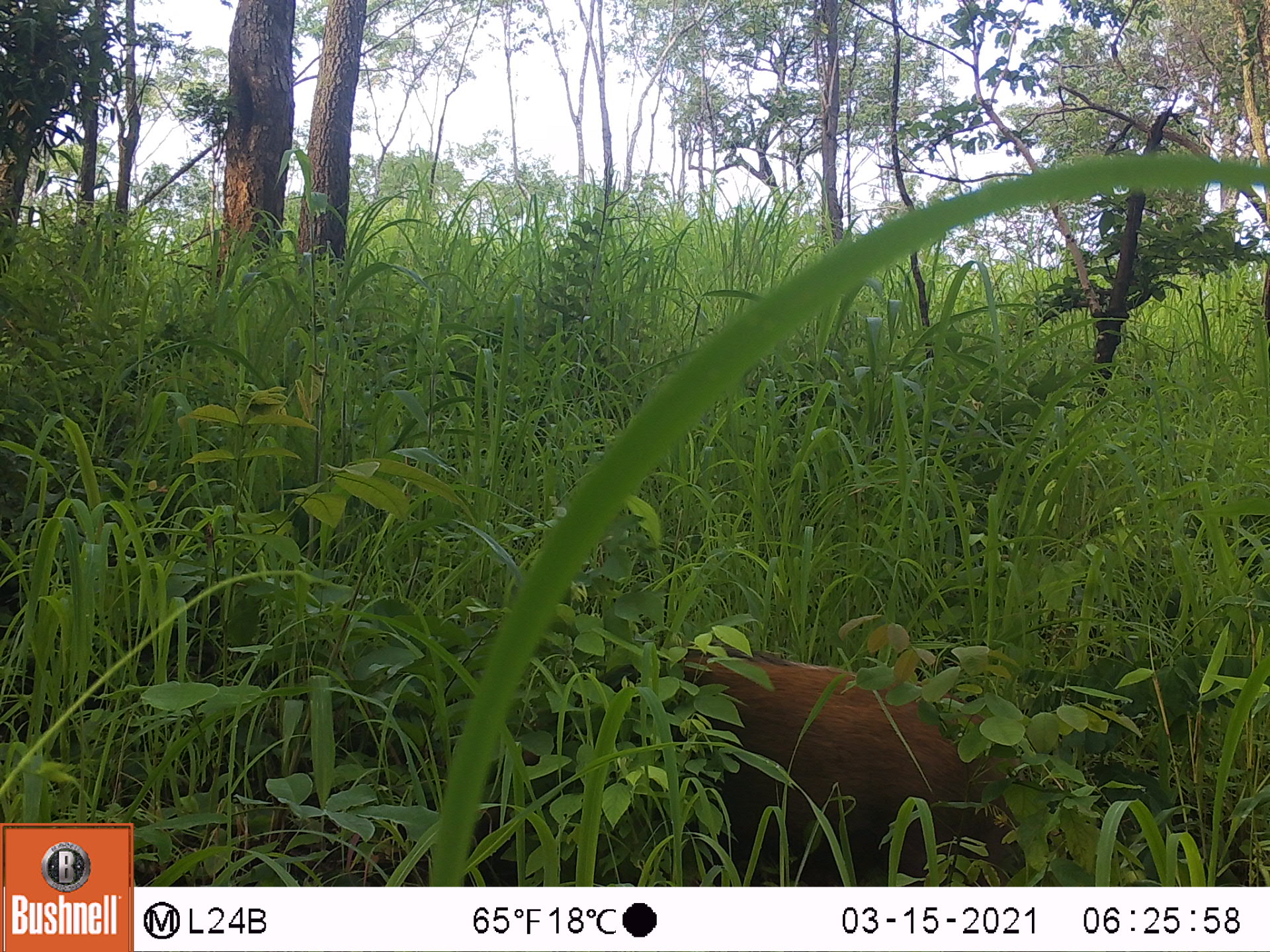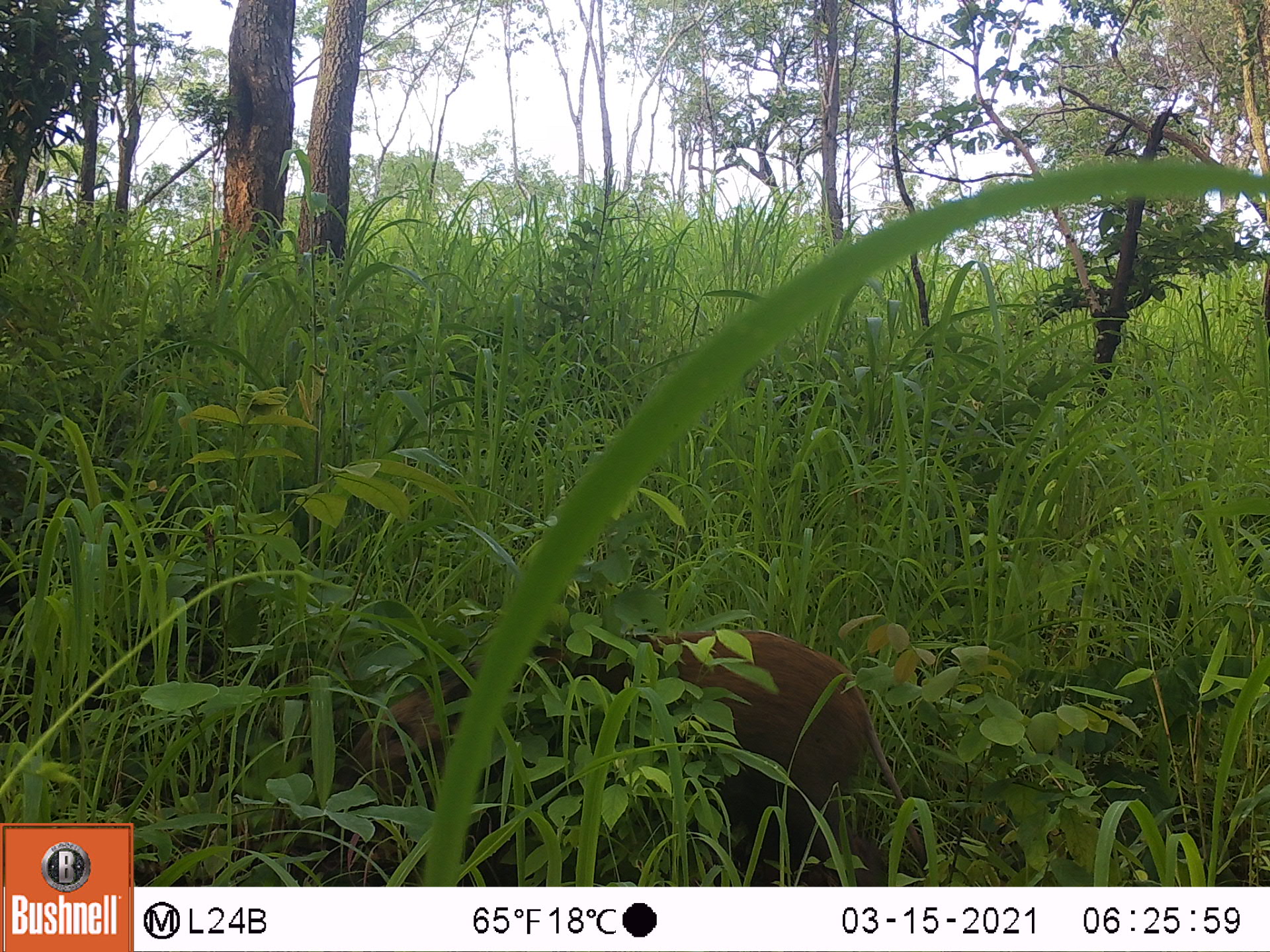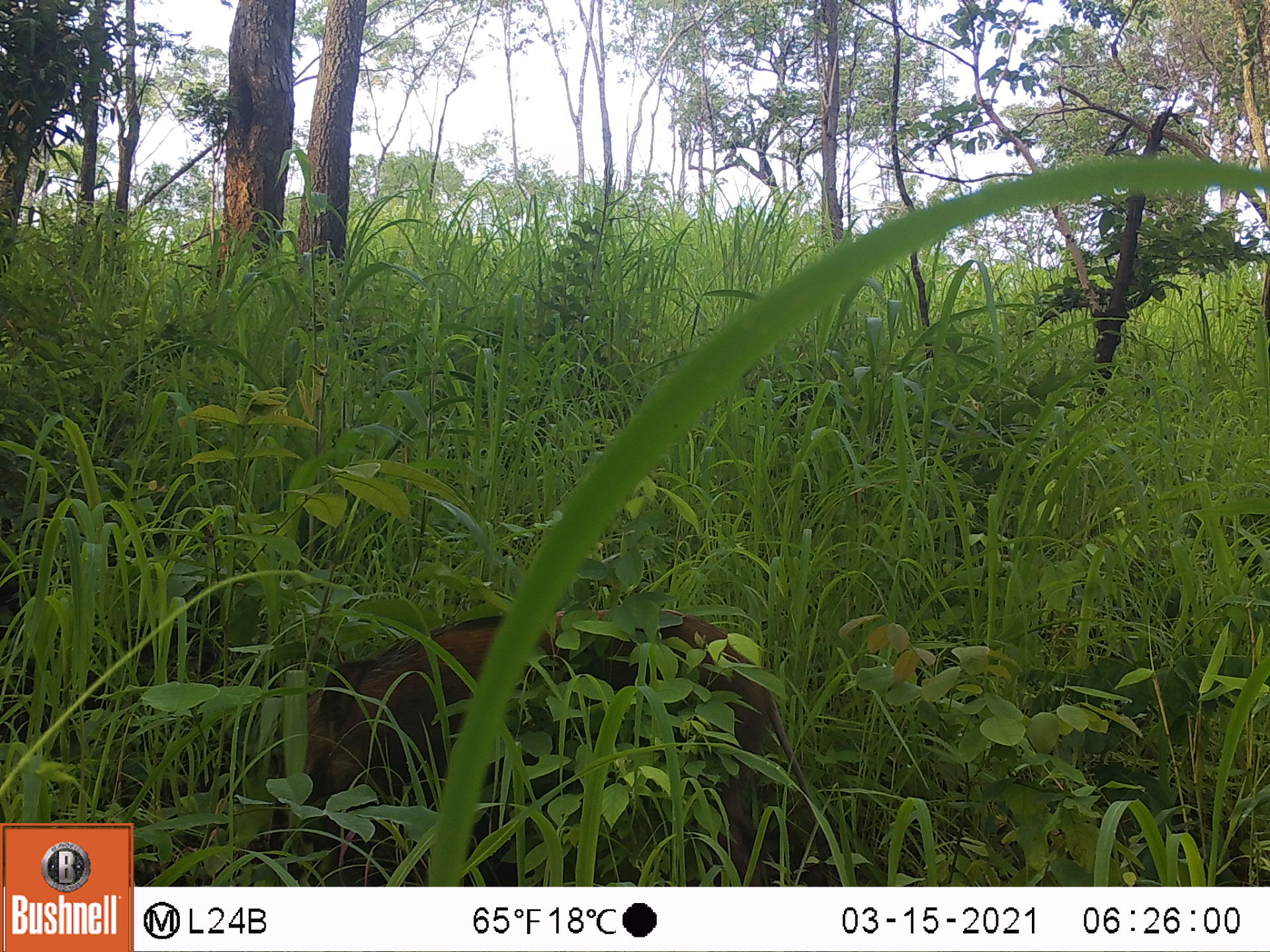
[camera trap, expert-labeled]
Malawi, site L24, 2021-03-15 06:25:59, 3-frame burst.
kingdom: Animalia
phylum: Chordata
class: Mammalia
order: Artiodactyla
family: Suidae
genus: Potamochoerus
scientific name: Potamochoerus larvatus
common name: bushpig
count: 1